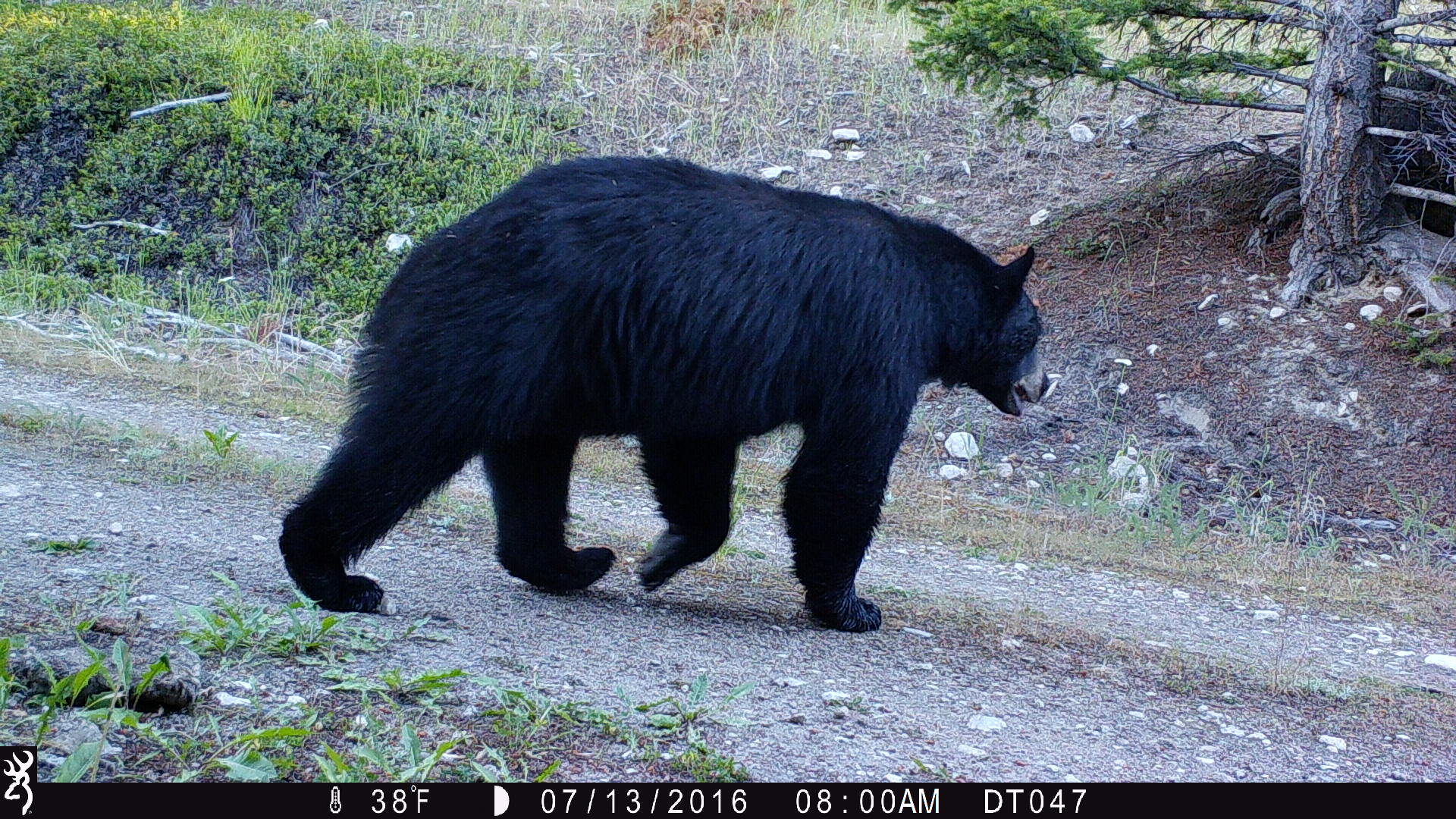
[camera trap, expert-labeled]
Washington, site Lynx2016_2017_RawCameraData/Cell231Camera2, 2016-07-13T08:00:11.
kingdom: Animalia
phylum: Chordata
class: Mammalia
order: Carnivora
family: Ursidae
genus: Ursus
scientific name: Ursus americanus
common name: american black bear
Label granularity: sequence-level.